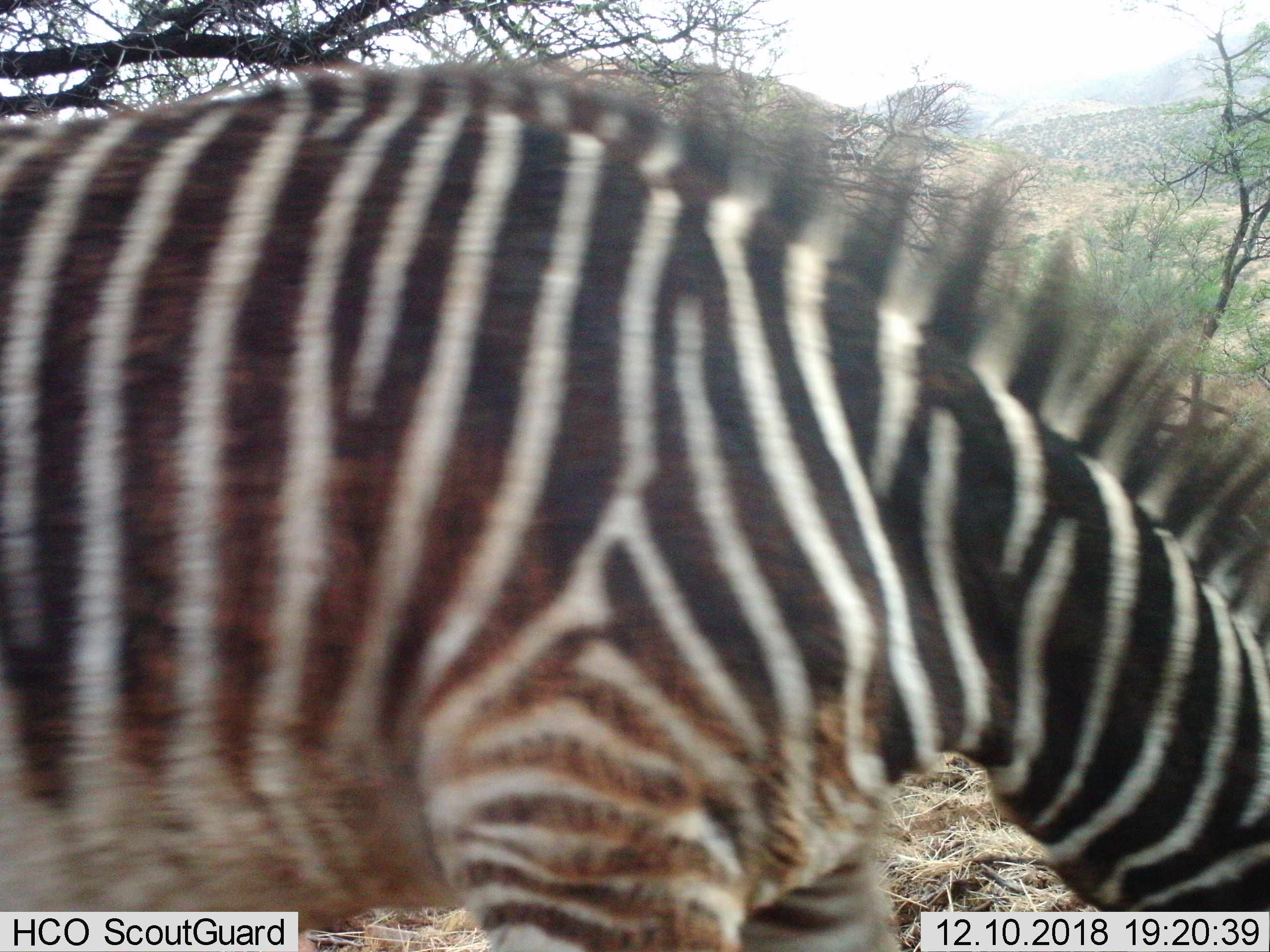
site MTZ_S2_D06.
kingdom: Animalia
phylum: Chordata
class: Mammalia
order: Perissodactyla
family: Equidae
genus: Equus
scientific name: Equus zebra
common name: mountain zebra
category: zebramountain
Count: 1.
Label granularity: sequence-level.